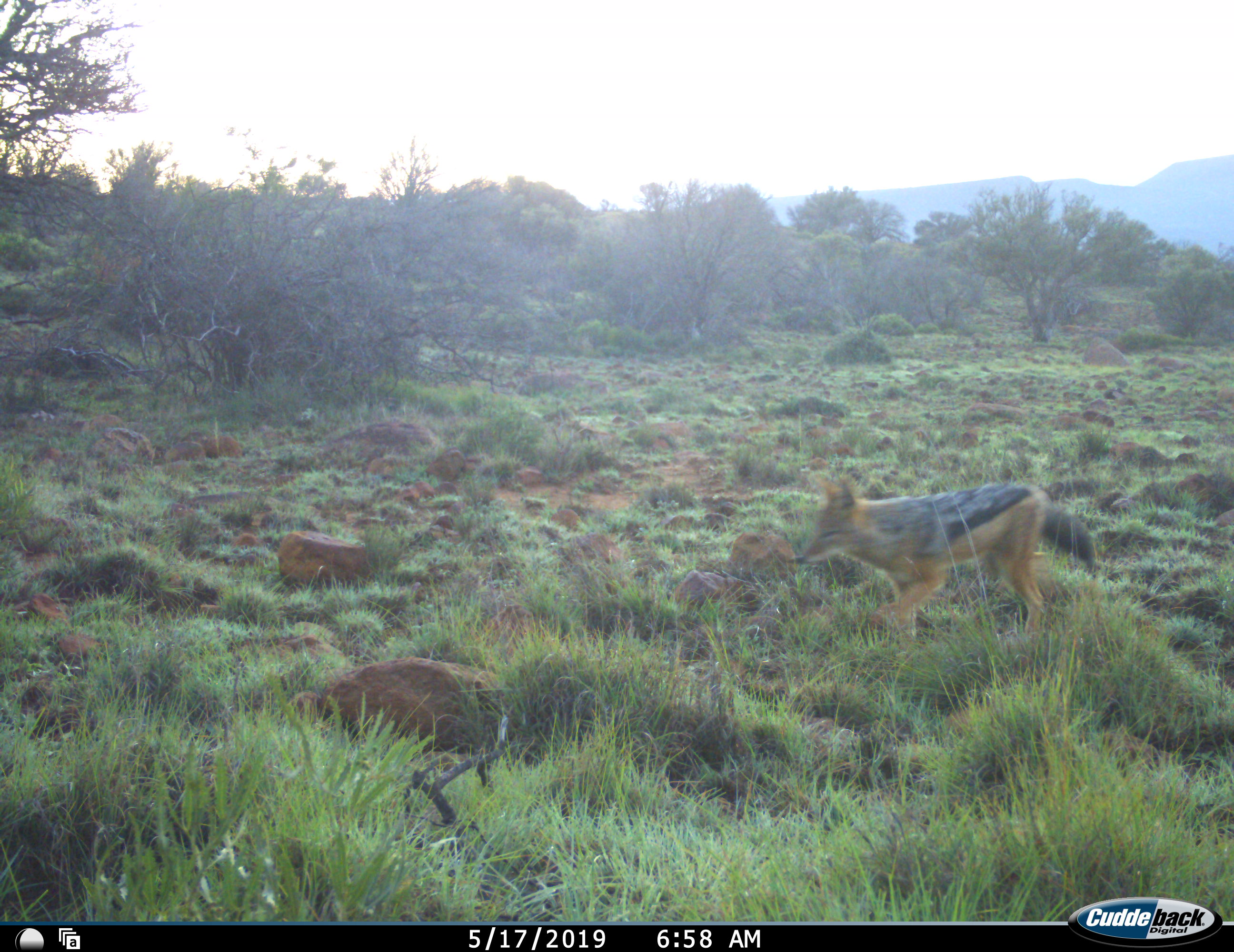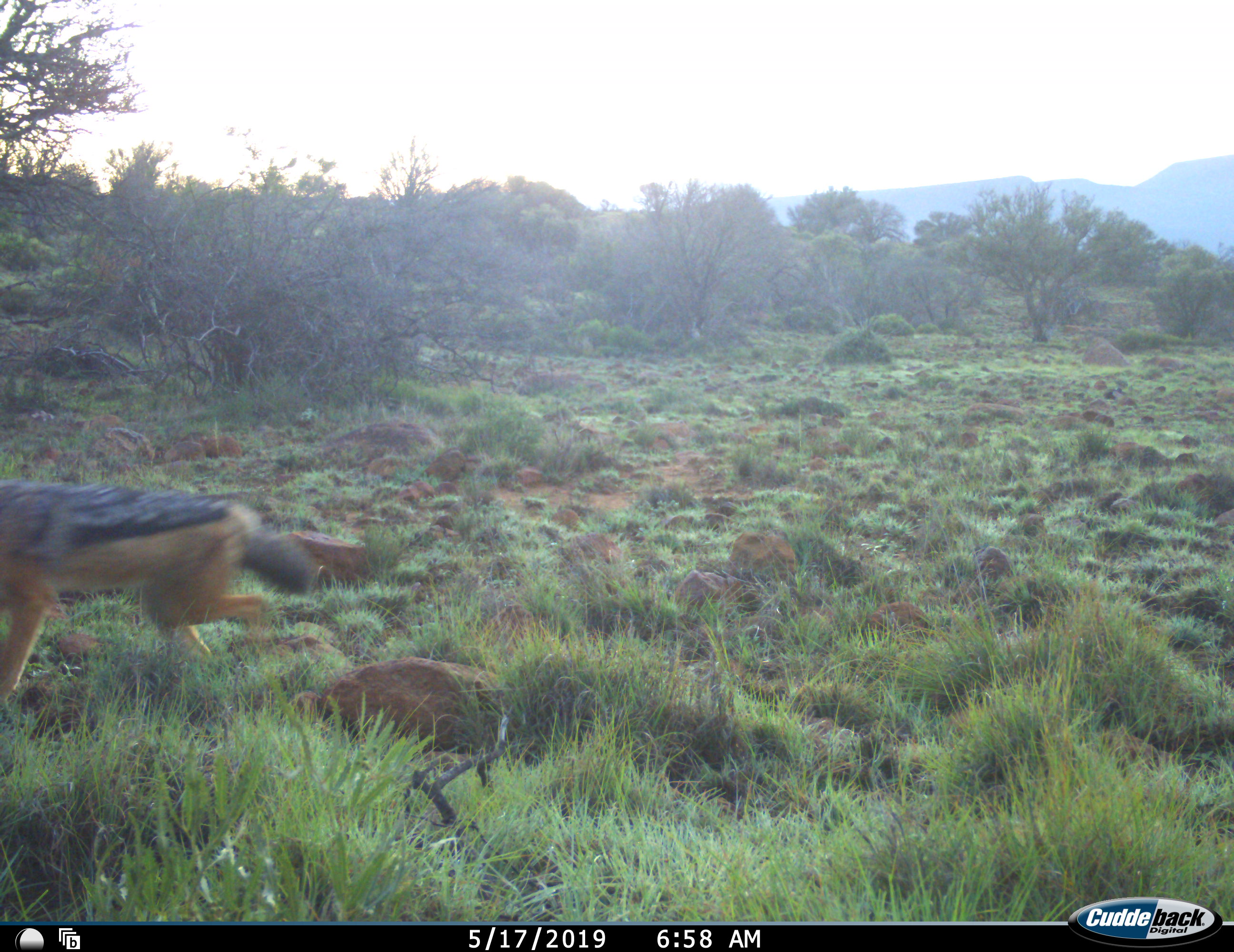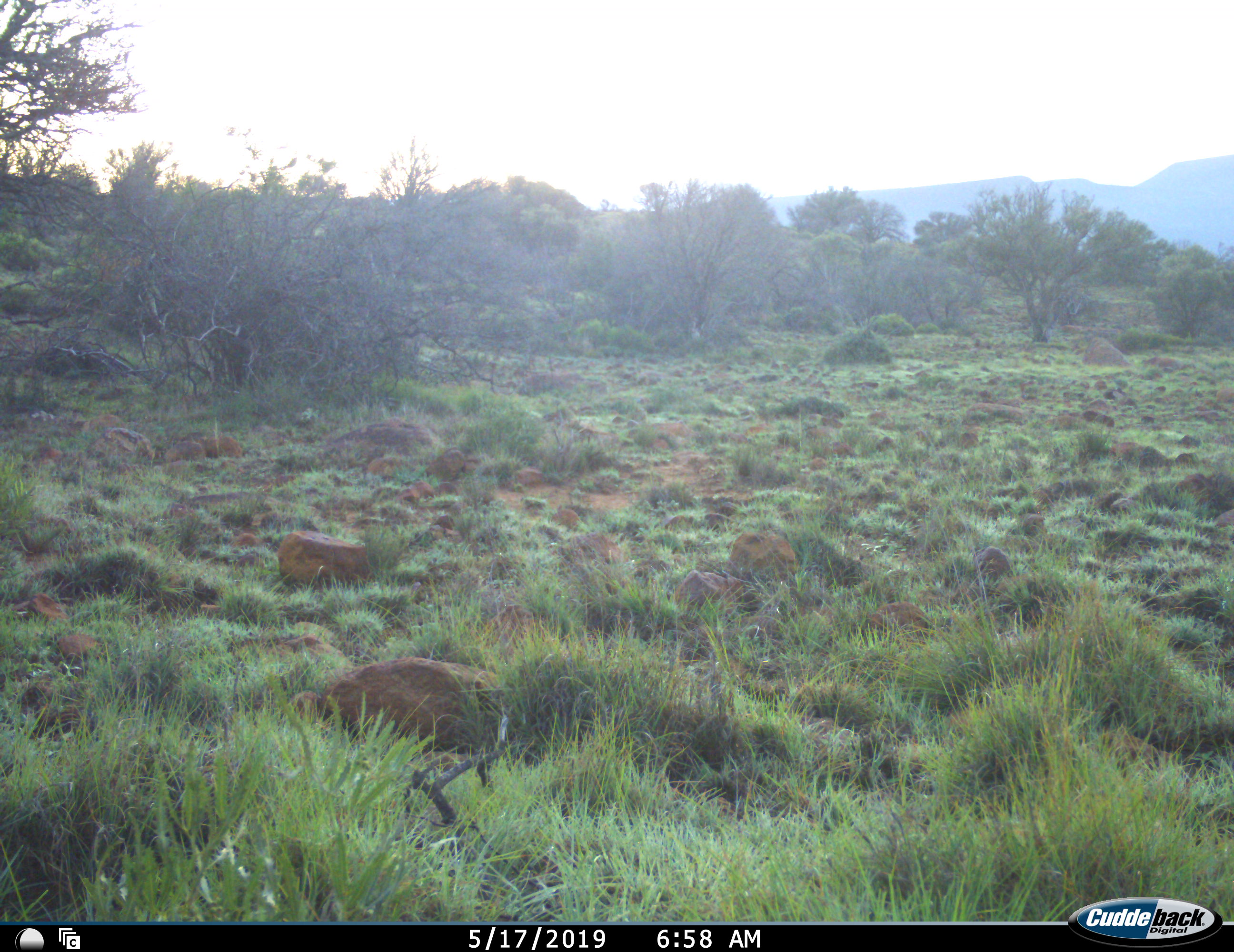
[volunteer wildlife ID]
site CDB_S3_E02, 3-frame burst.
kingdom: Animalia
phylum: Chordata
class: Mammalia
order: Carnivora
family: Canidae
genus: Lupulella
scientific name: Lupulella mesomelas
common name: black-backed jackal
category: jackalblackbacked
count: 1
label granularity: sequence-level